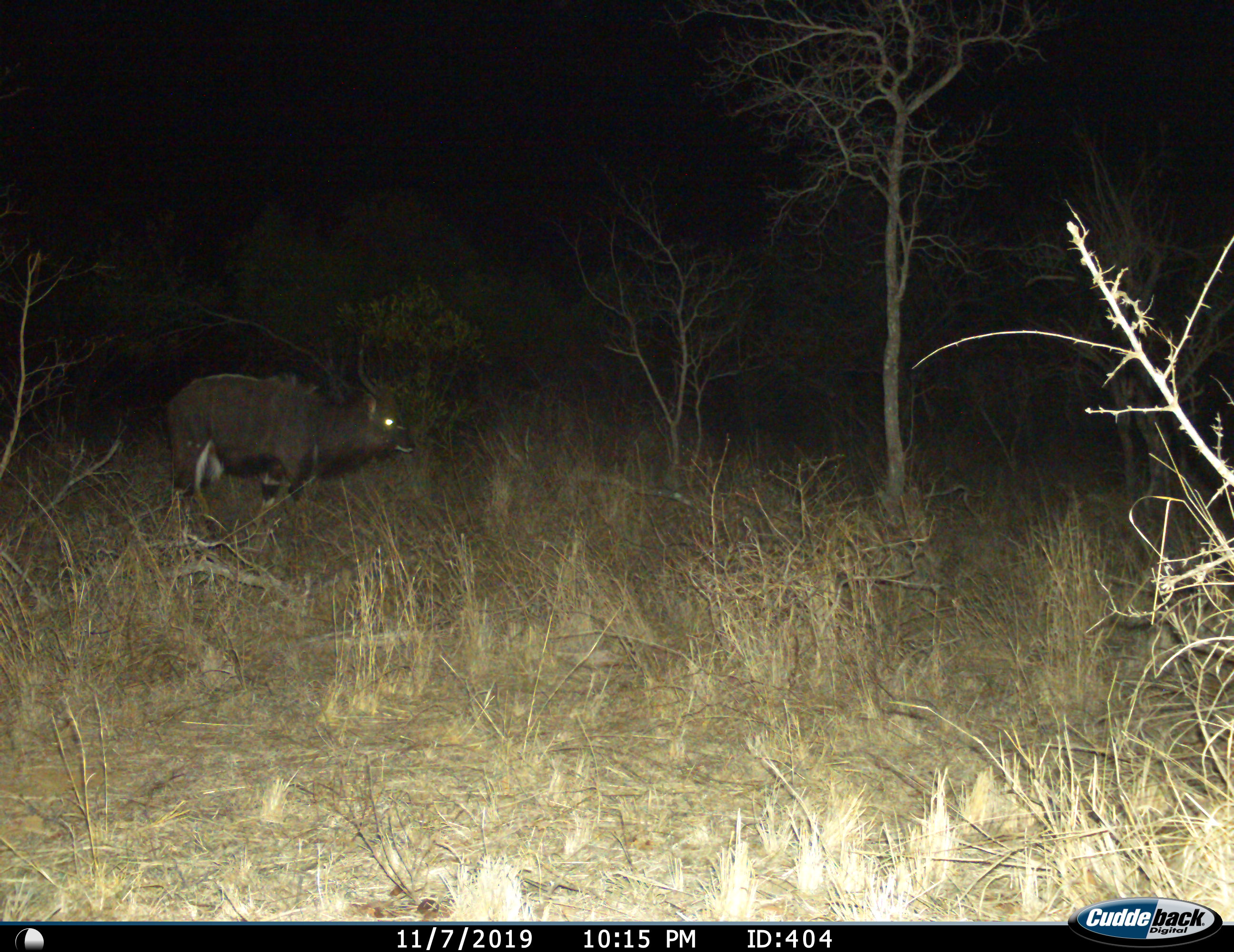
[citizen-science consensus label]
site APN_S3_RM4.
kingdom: Animalia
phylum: Chordata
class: Mammalia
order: Artiodactyla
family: Bovidae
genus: Tragelaphus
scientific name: Tragelaphus angasii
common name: nyala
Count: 1.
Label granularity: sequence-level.